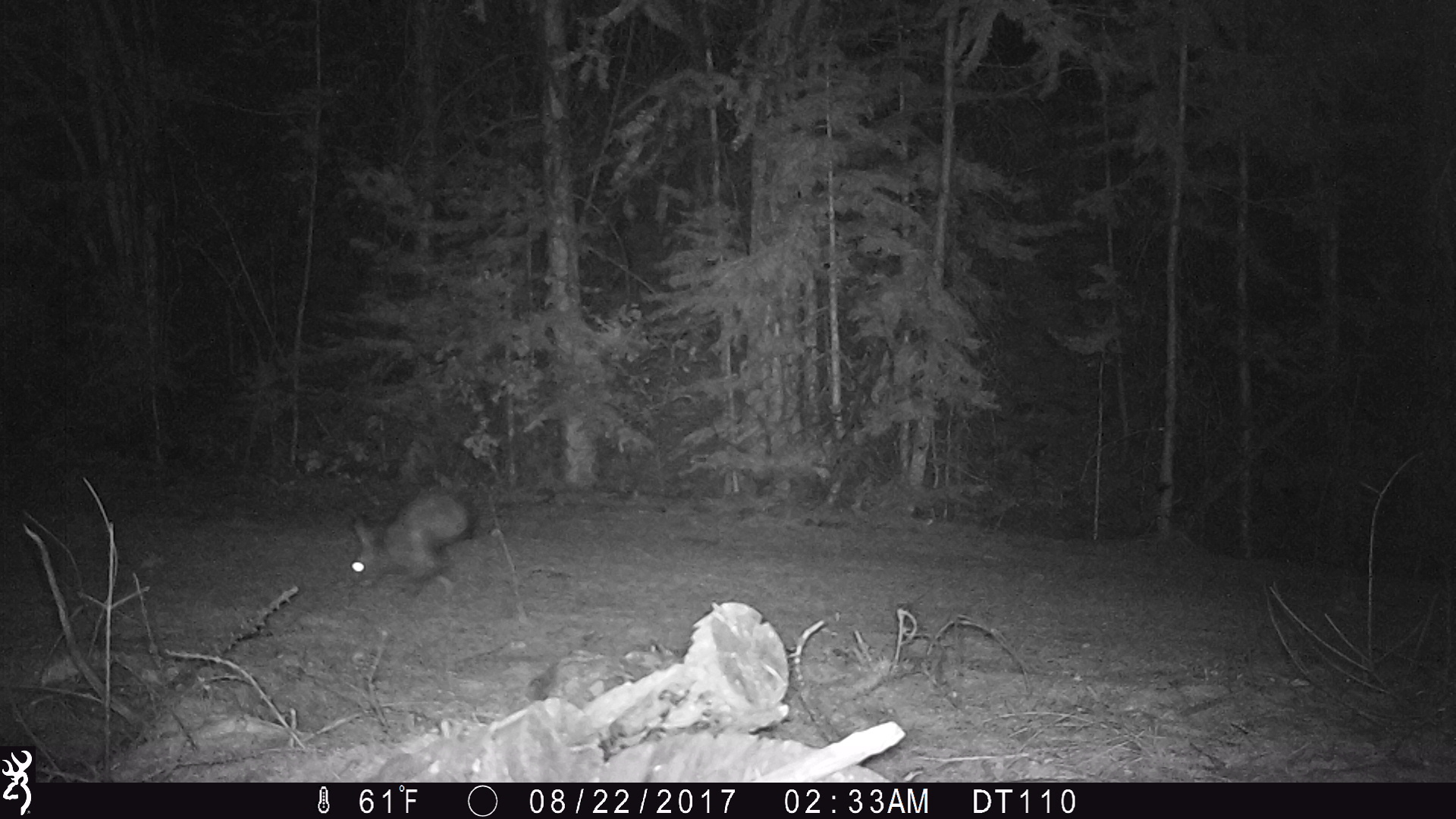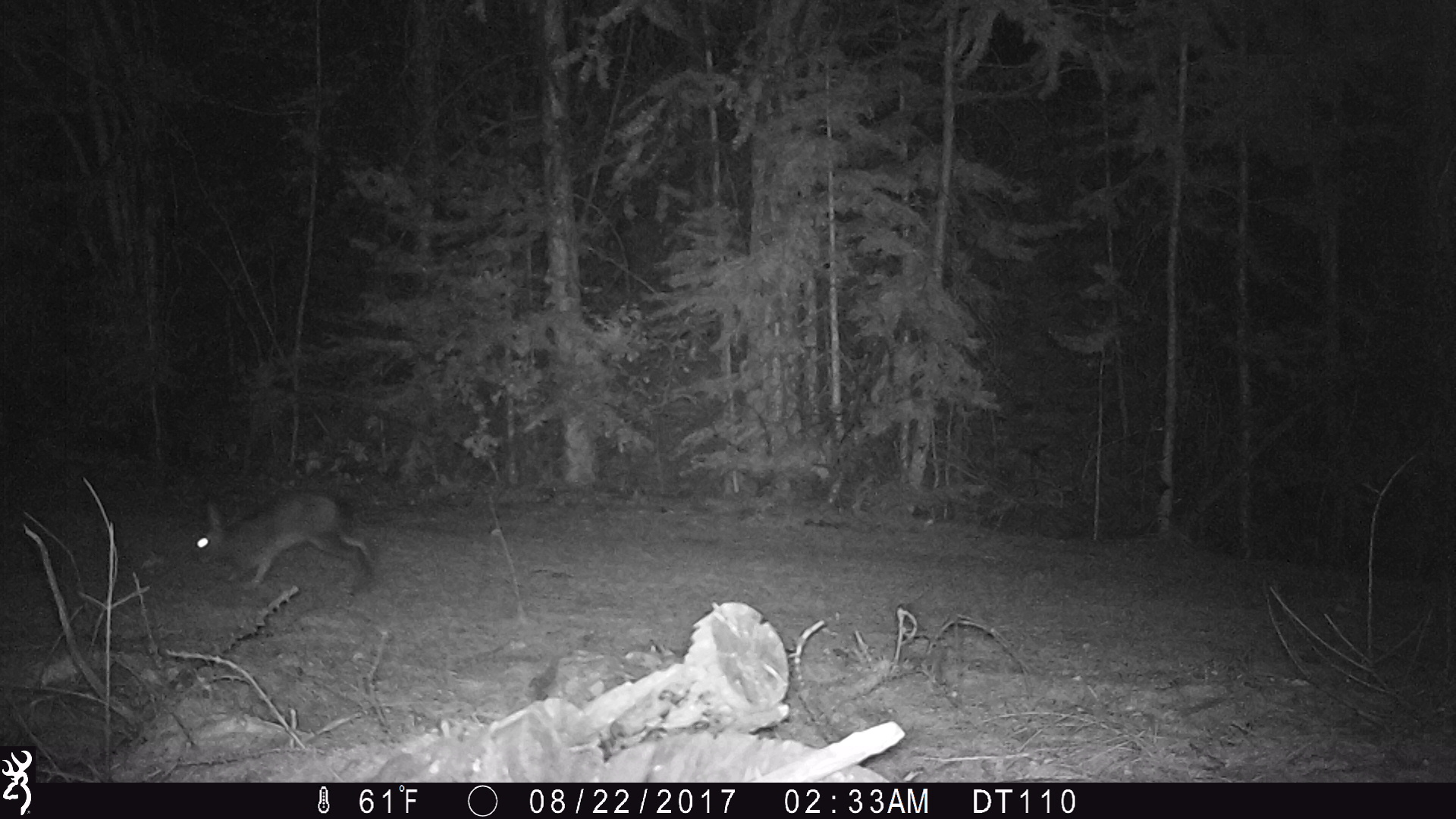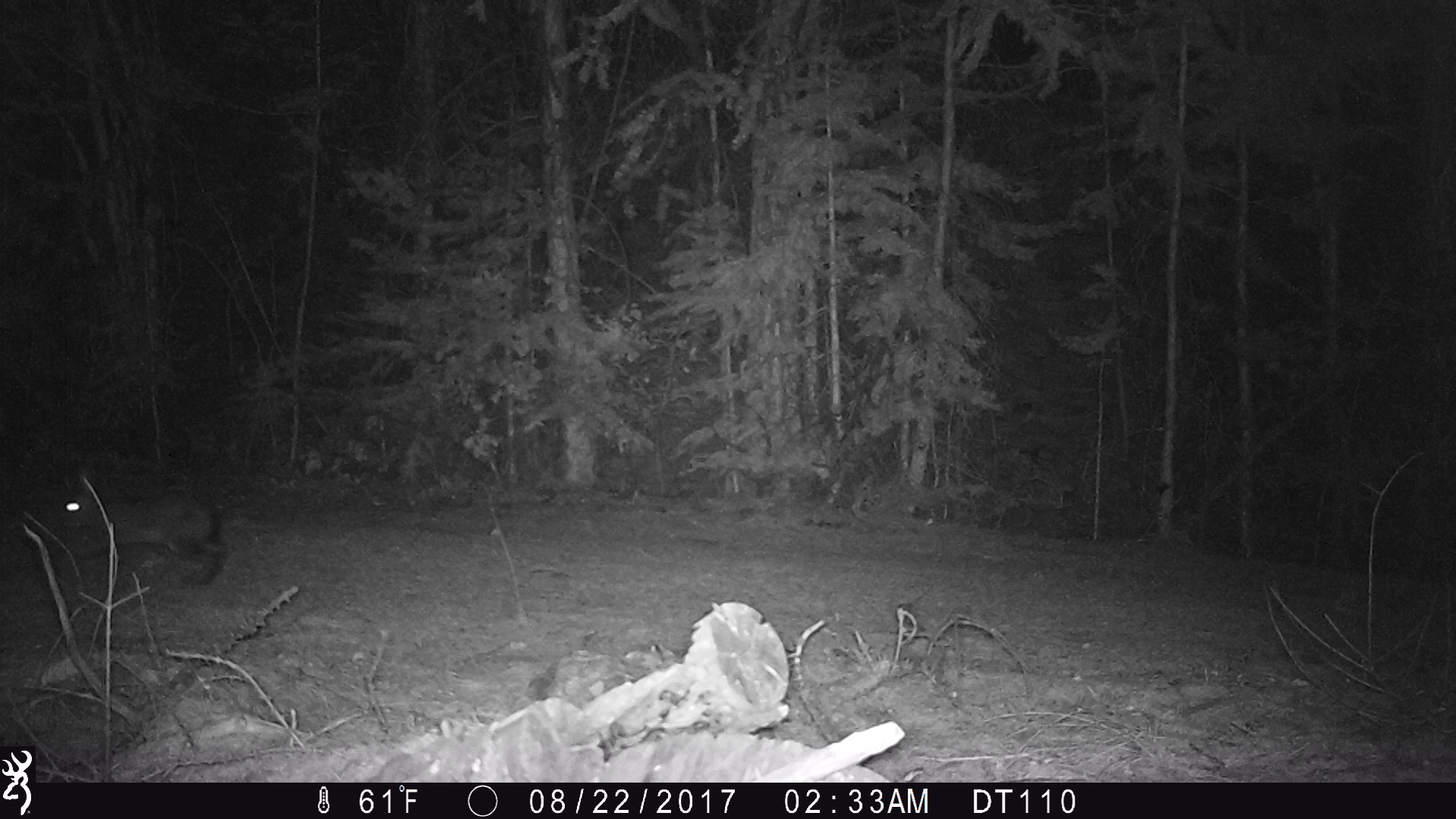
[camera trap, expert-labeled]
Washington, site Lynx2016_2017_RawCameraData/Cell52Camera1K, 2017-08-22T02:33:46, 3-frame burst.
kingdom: Animalia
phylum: Chordata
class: Mammalia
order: Lagomorpha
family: Leporidae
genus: Lepus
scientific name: Lepus americanus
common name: snowshoe hare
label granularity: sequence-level